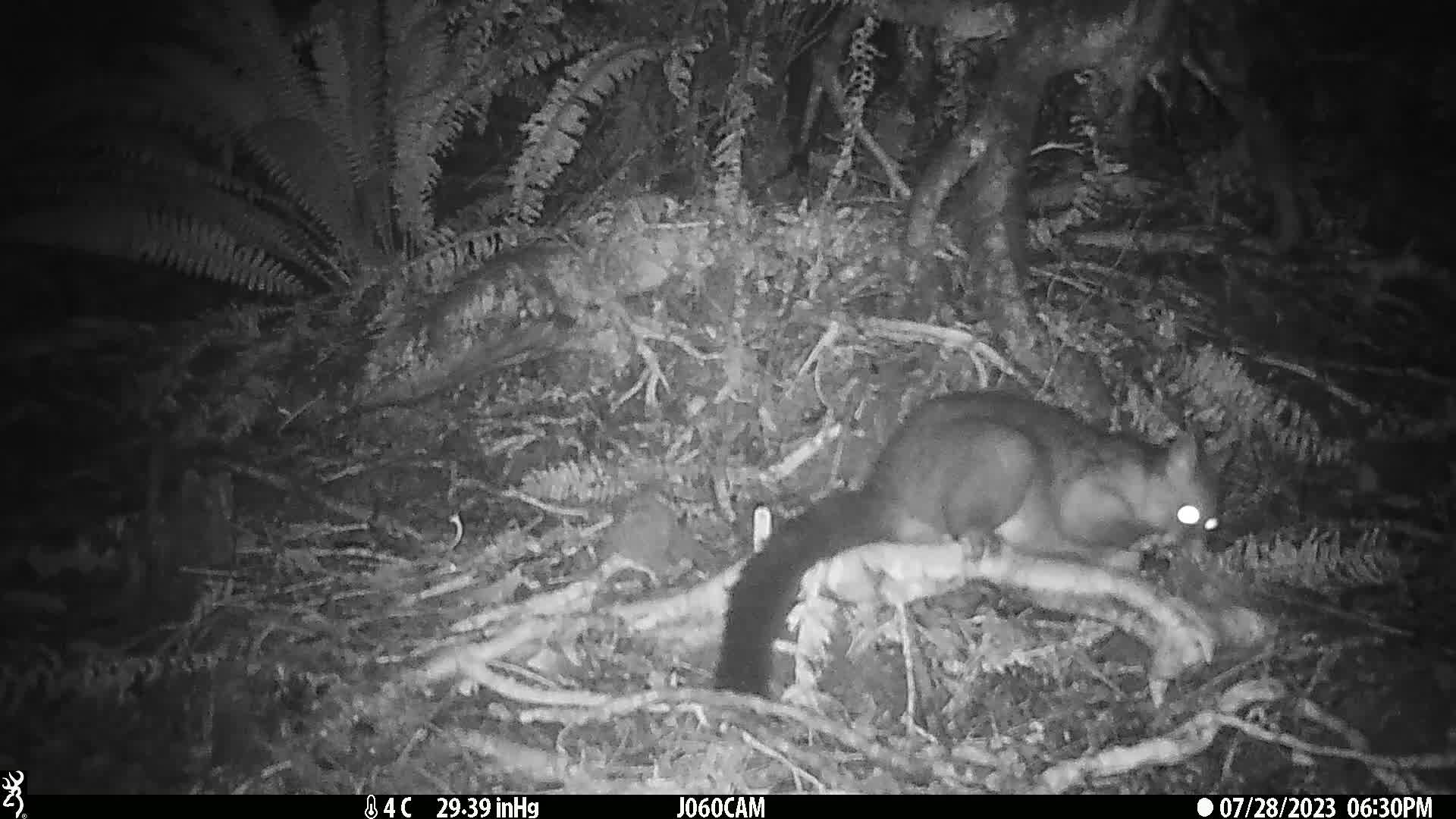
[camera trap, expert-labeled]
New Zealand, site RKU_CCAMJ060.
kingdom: Animalia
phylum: Chordata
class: Mammalia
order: Diprotodontia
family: Phalangeridae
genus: Trichosurus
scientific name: Trichosurus vulpecula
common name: common brushtail possum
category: possum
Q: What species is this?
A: Possum (common brushtail possum) (Trichosurus vulpecula).